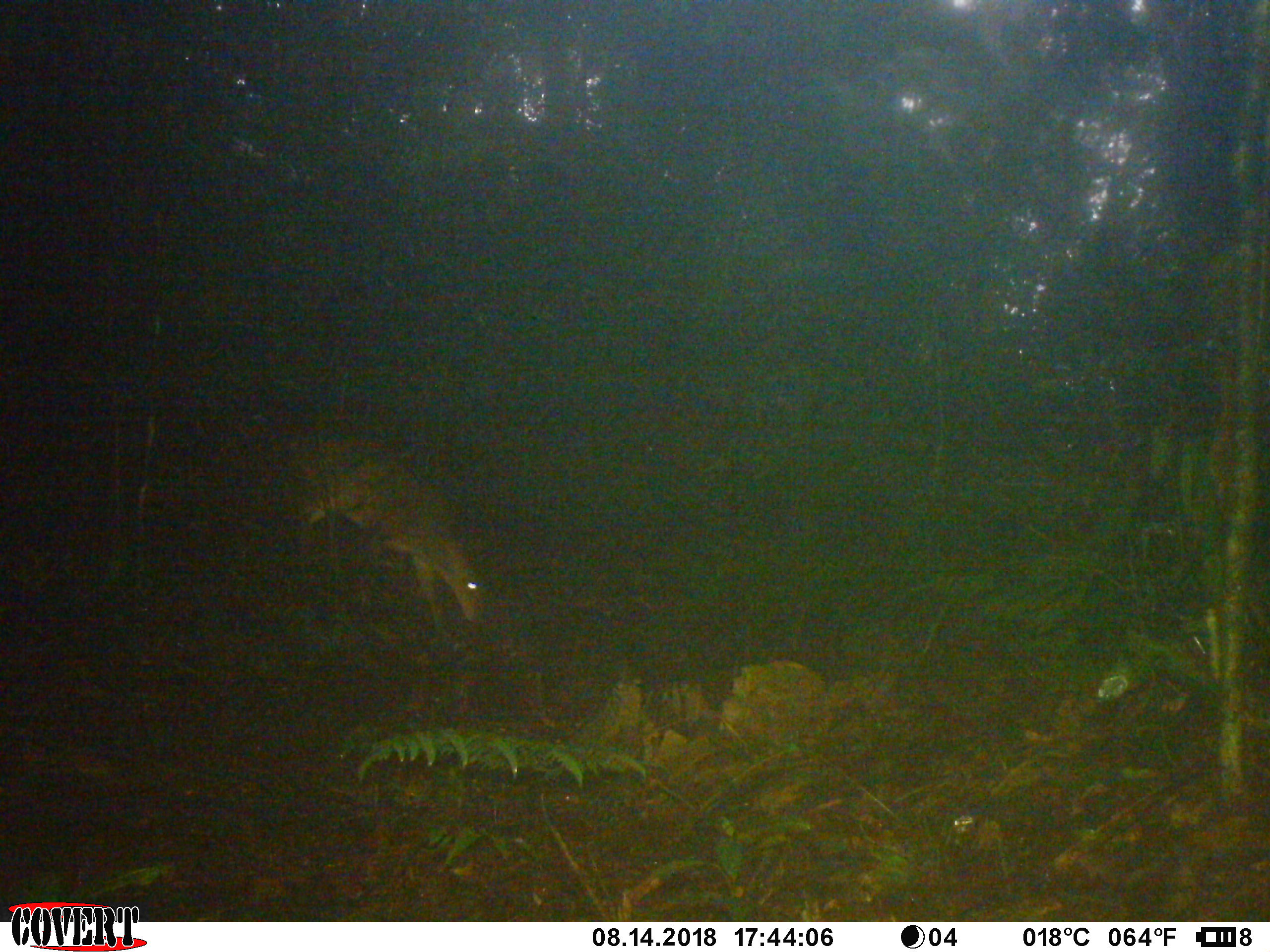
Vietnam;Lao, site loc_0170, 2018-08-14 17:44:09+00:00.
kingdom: Animalia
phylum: Chordata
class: Mammalia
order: Artiodactyla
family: Cervidae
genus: Muntiacus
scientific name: Muntiacus vuquangensis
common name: large-antlered muntjac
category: large antlered muntjac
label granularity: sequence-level